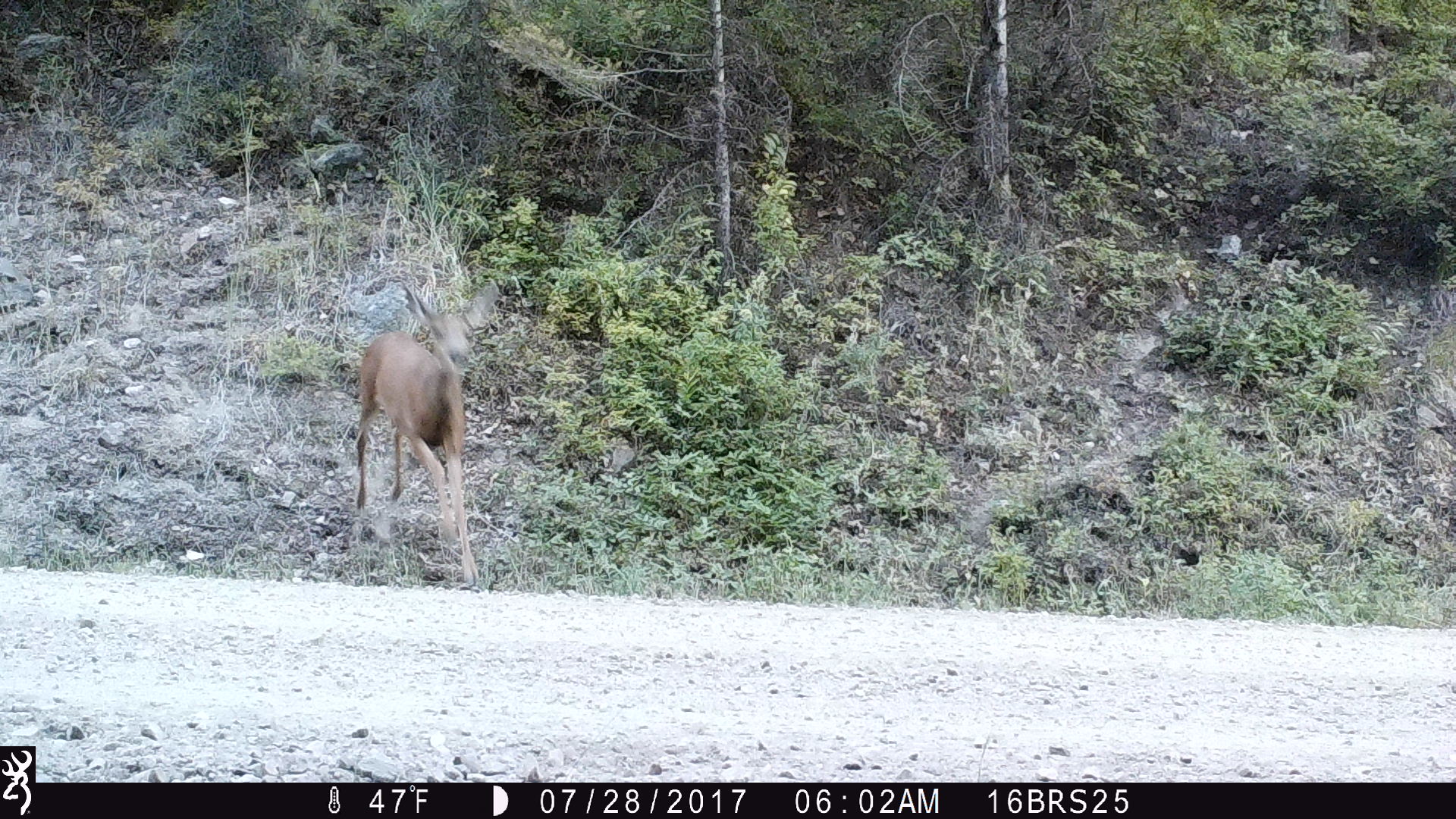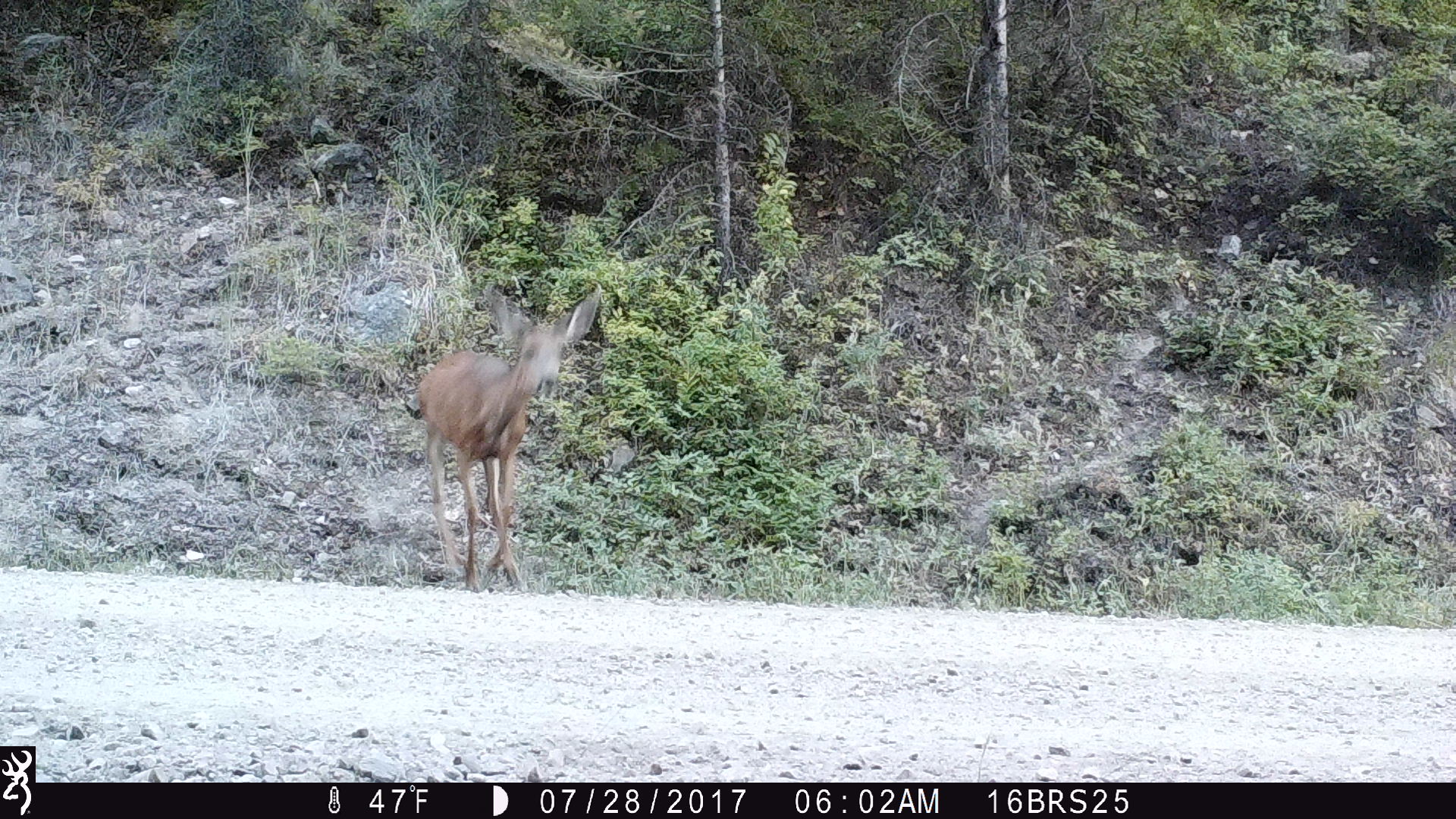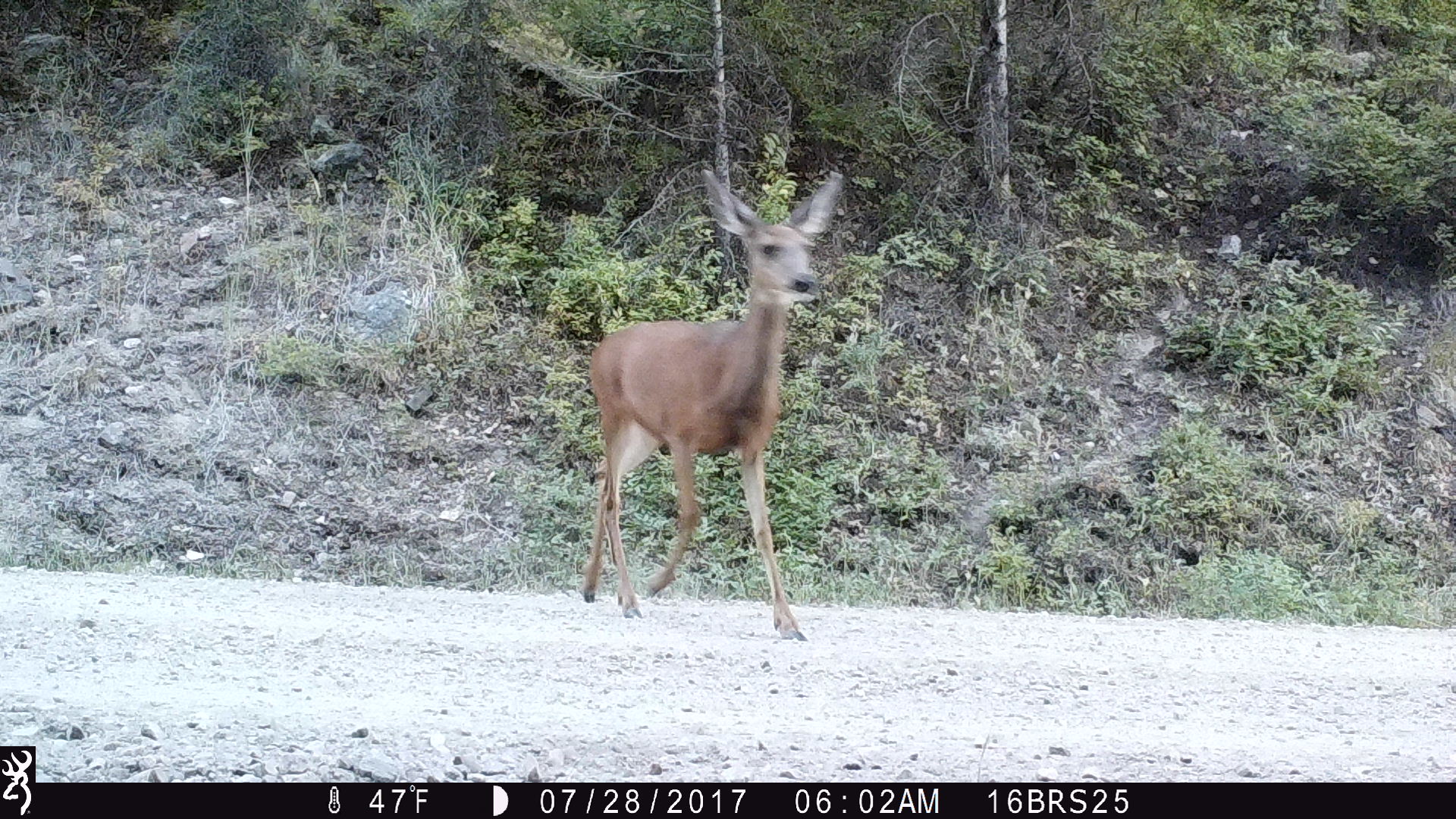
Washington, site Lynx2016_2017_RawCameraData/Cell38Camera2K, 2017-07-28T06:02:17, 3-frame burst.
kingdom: Animalia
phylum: Chordata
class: Mammalia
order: Artiodactyla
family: Cervidae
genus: Odocoileus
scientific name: Odocoileus hemionus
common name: mule deer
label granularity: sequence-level